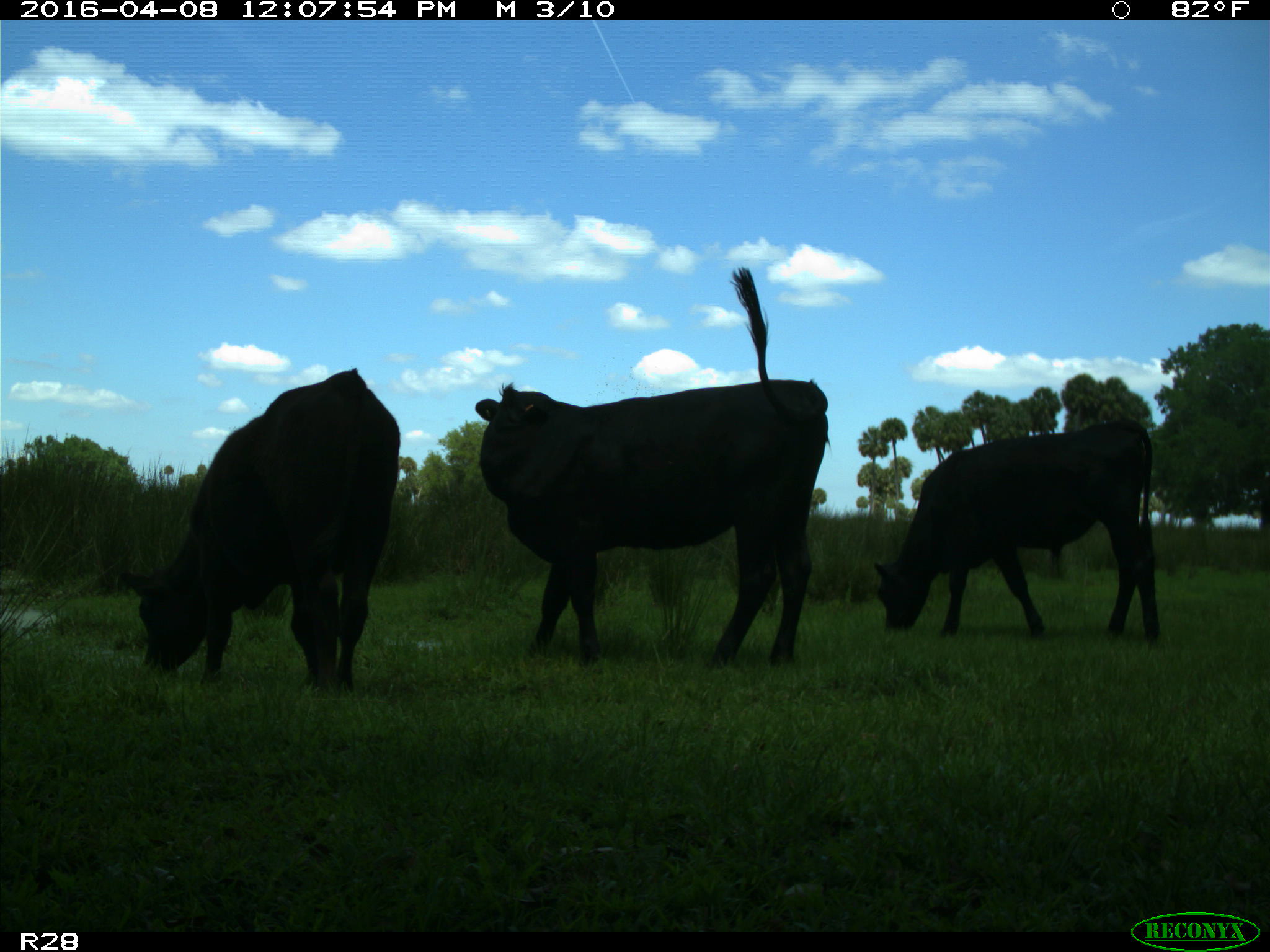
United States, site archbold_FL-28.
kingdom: Animalia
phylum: Chordata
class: Mammalia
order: Artiodactyla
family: Bovidae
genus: Bos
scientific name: Bos taurus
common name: domestic cow